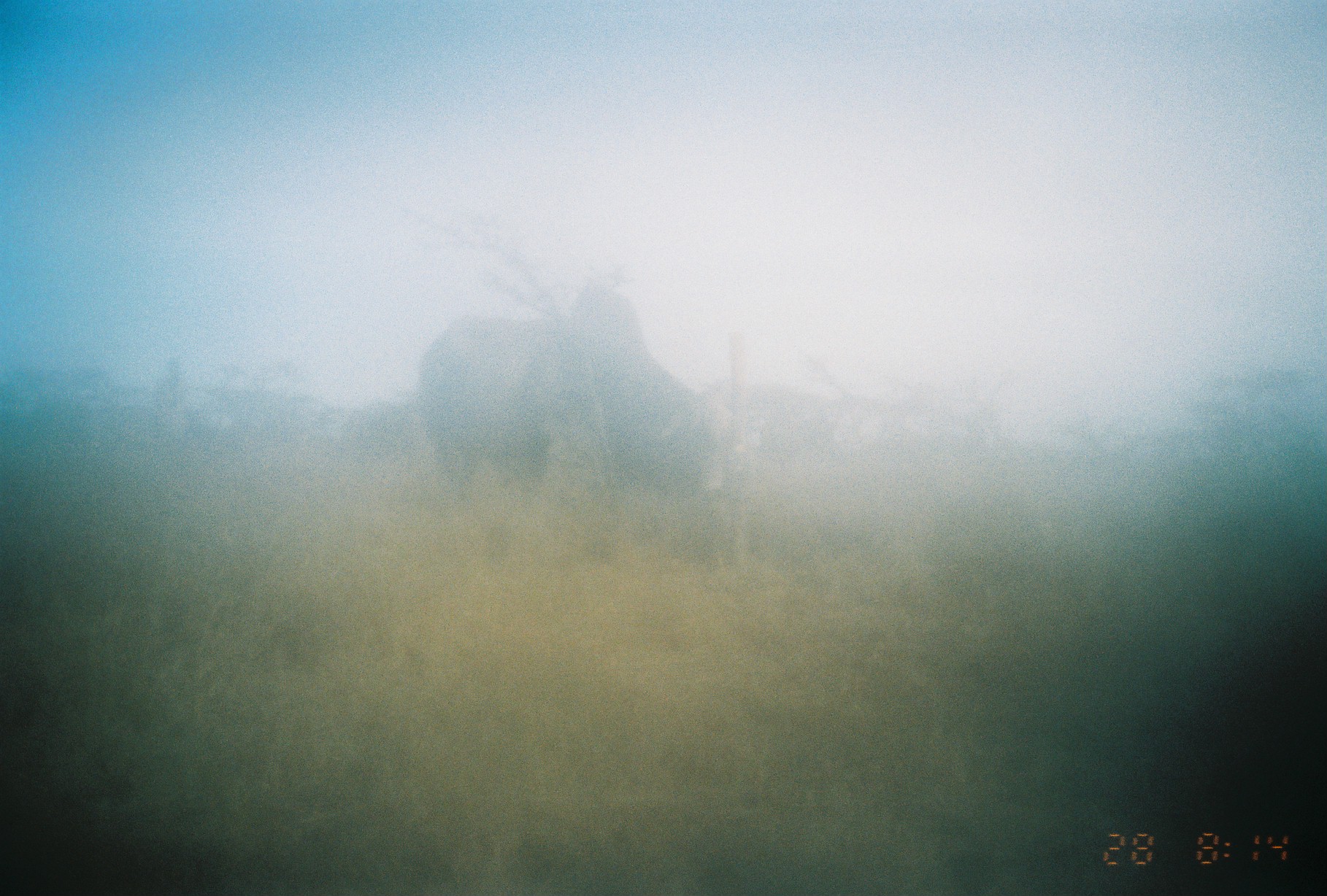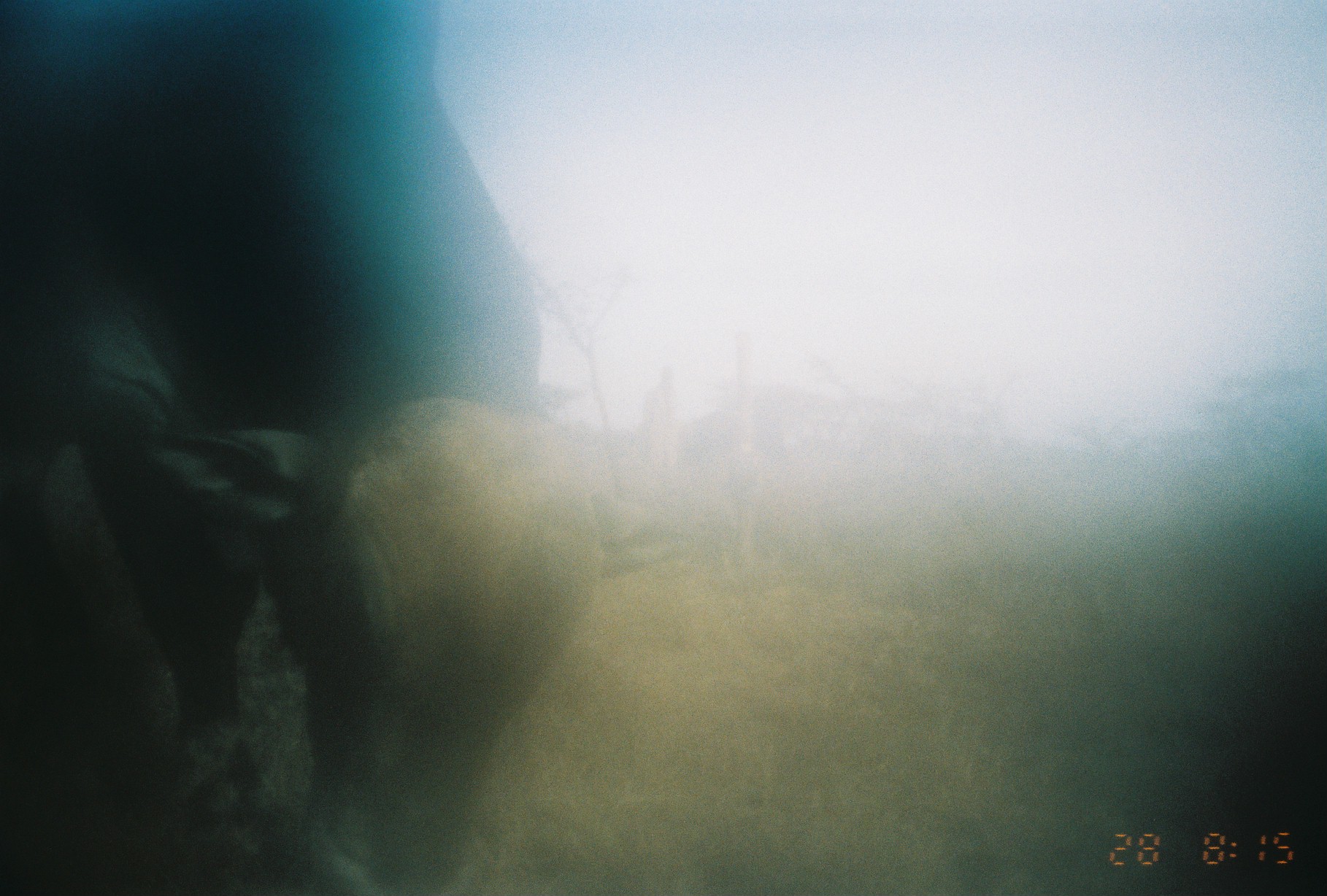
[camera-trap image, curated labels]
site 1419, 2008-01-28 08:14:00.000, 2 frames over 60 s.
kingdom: Animalia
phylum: Chordata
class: Mammalia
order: Artiodactyla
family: Bovidae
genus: Bos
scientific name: Bos taurus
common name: domestic cattle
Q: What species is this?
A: Bos taurus (domestic cattle).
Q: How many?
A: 1.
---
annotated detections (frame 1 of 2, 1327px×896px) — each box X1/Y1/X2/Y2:
bos taurus: 404/279/733/507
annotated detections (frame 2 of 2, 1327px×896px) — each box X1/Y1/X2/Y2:
bos taurus: 1/0/692/896